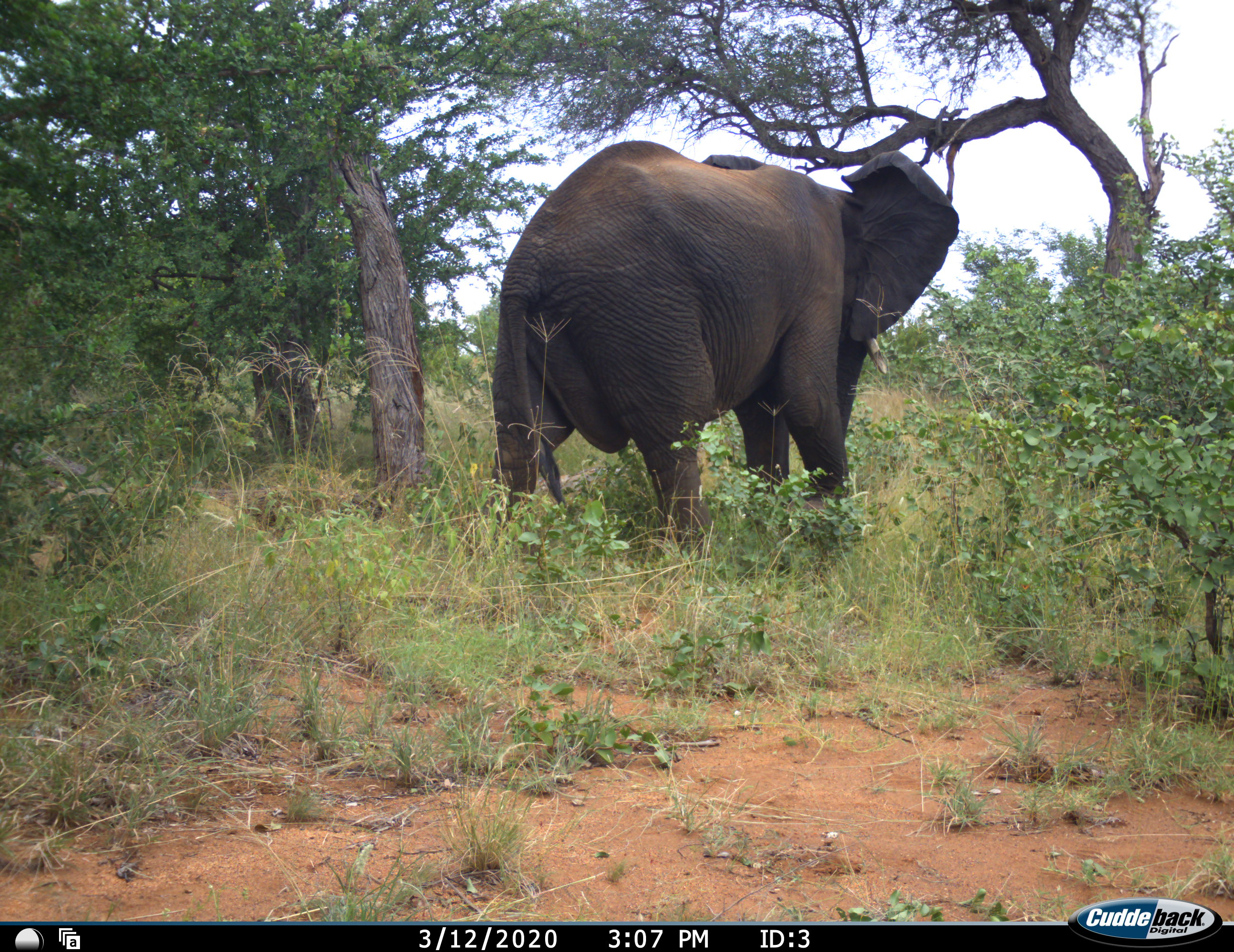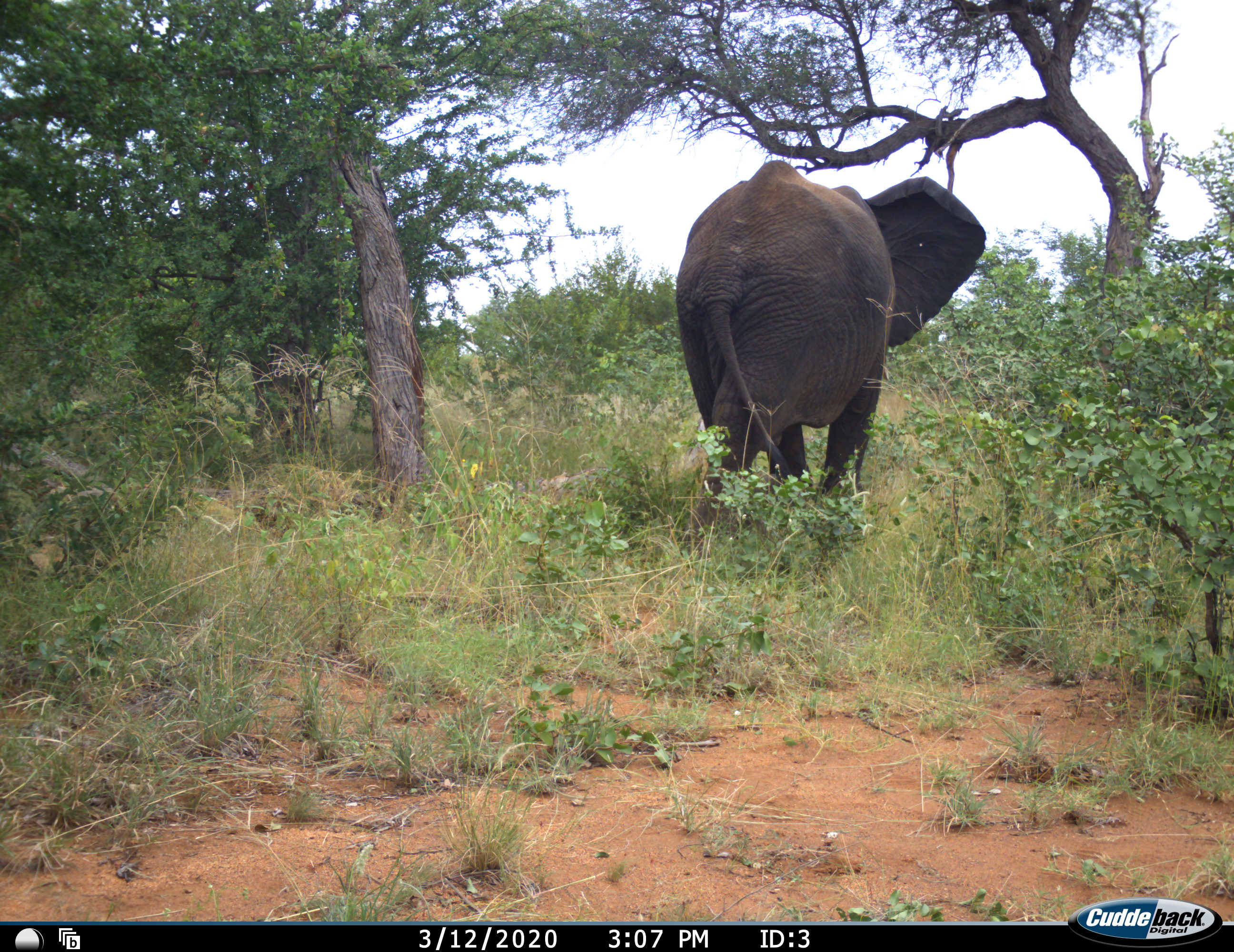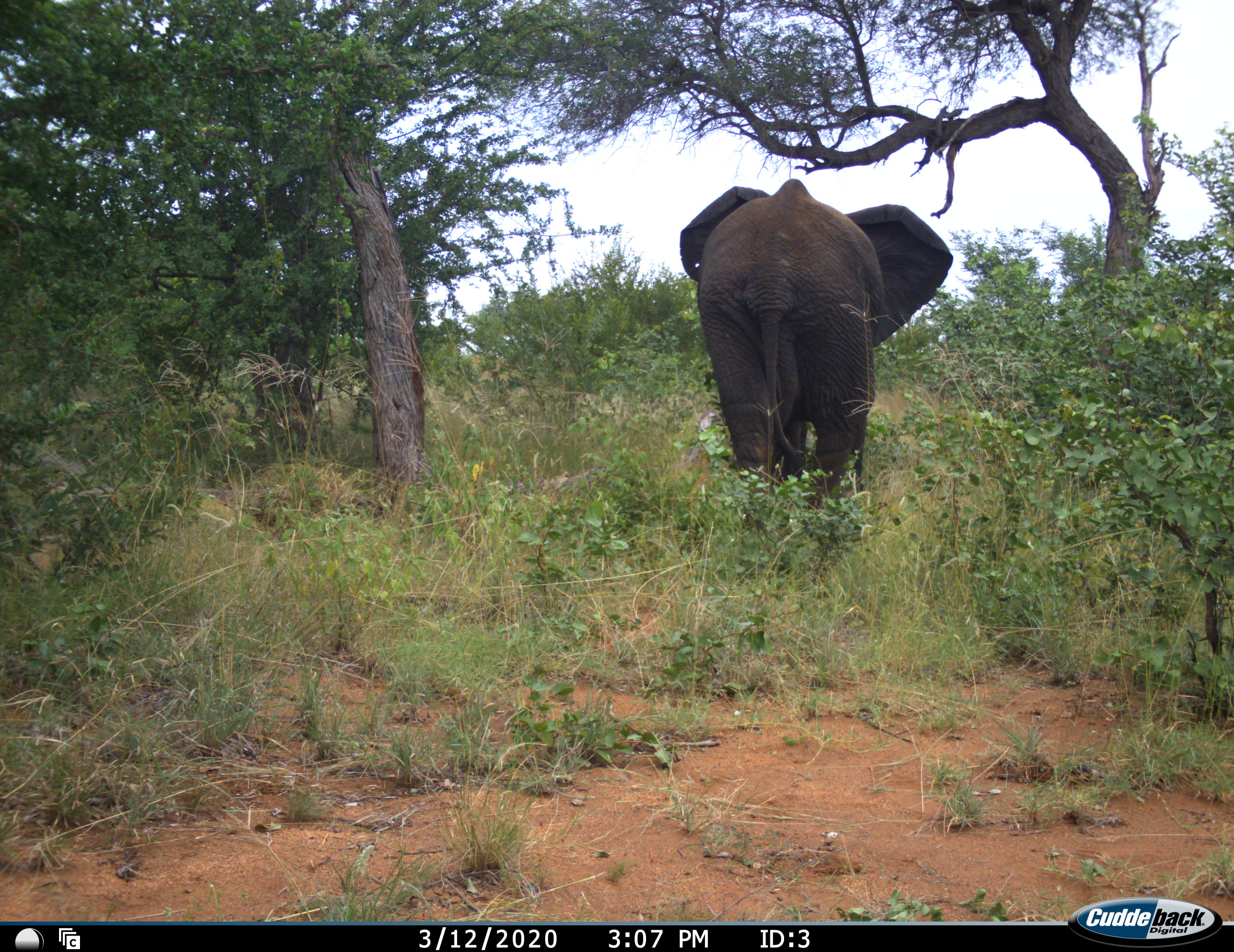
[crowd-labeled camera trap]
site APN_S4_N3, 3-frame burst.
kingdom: Animalia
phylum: Chordata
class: Mammalia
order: Proboscidea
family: Elephantidae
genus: Loxodonta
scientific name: Loxodonta africana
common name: african bush elephant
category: elephant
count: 1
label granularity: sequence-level